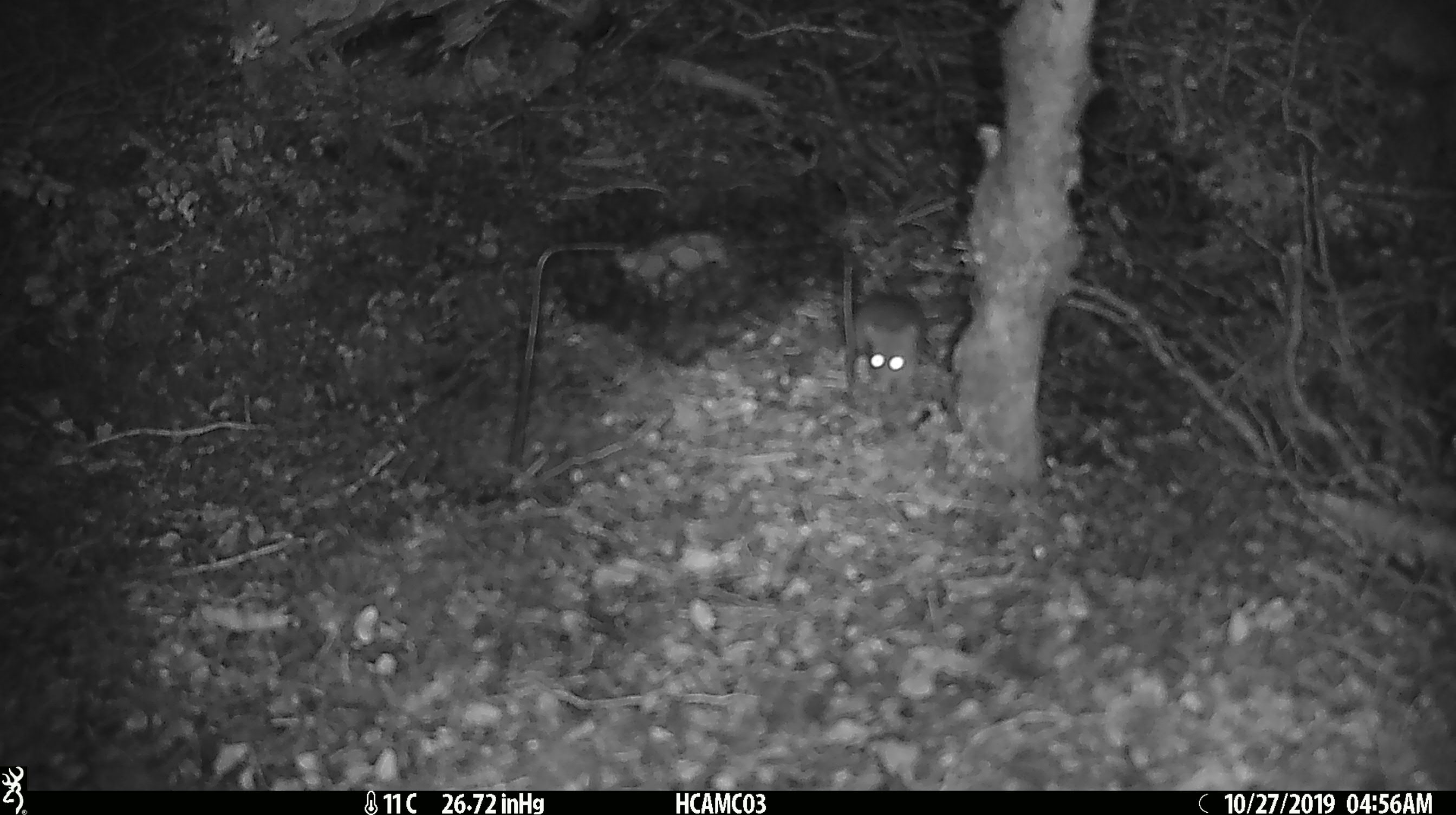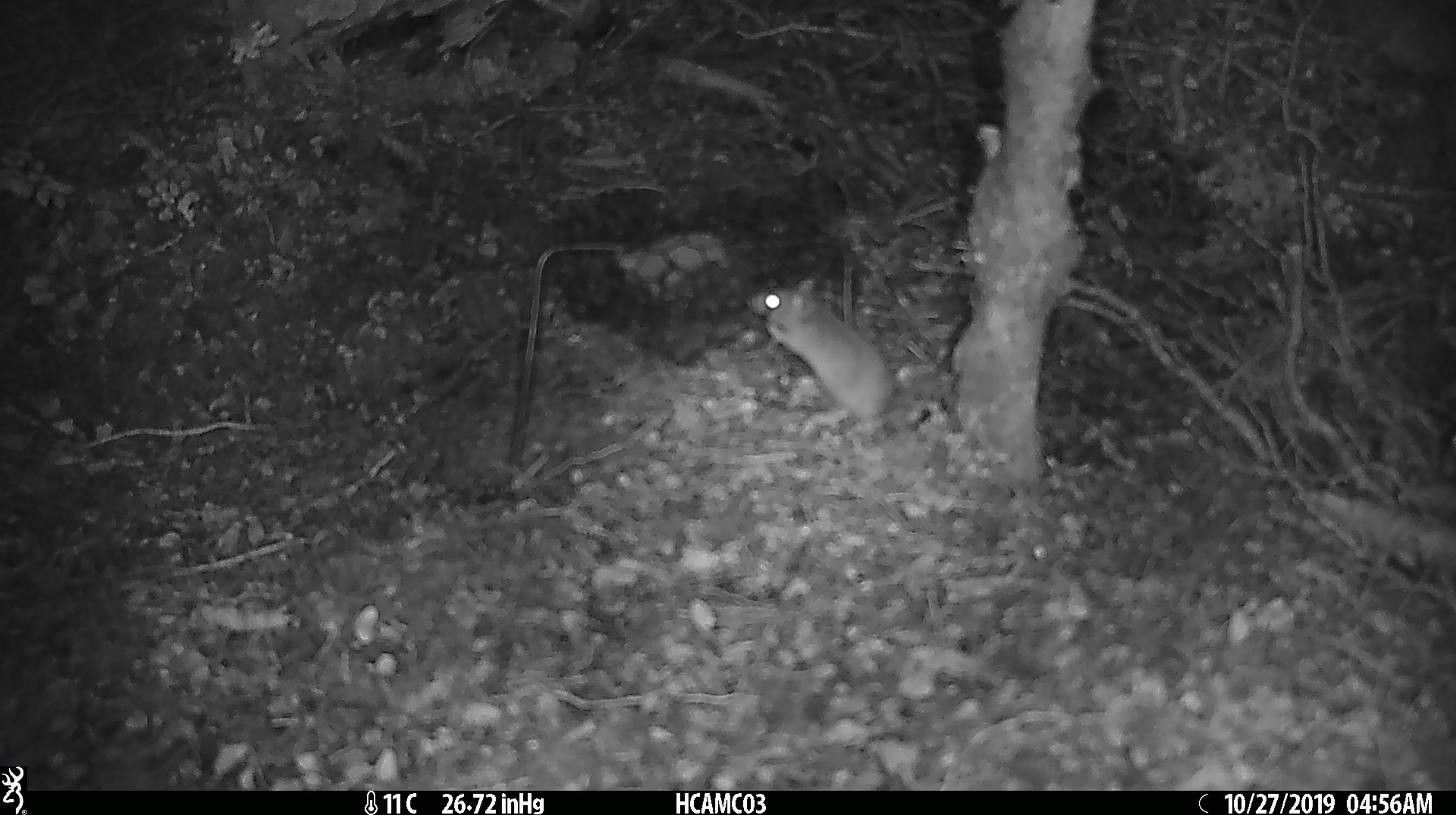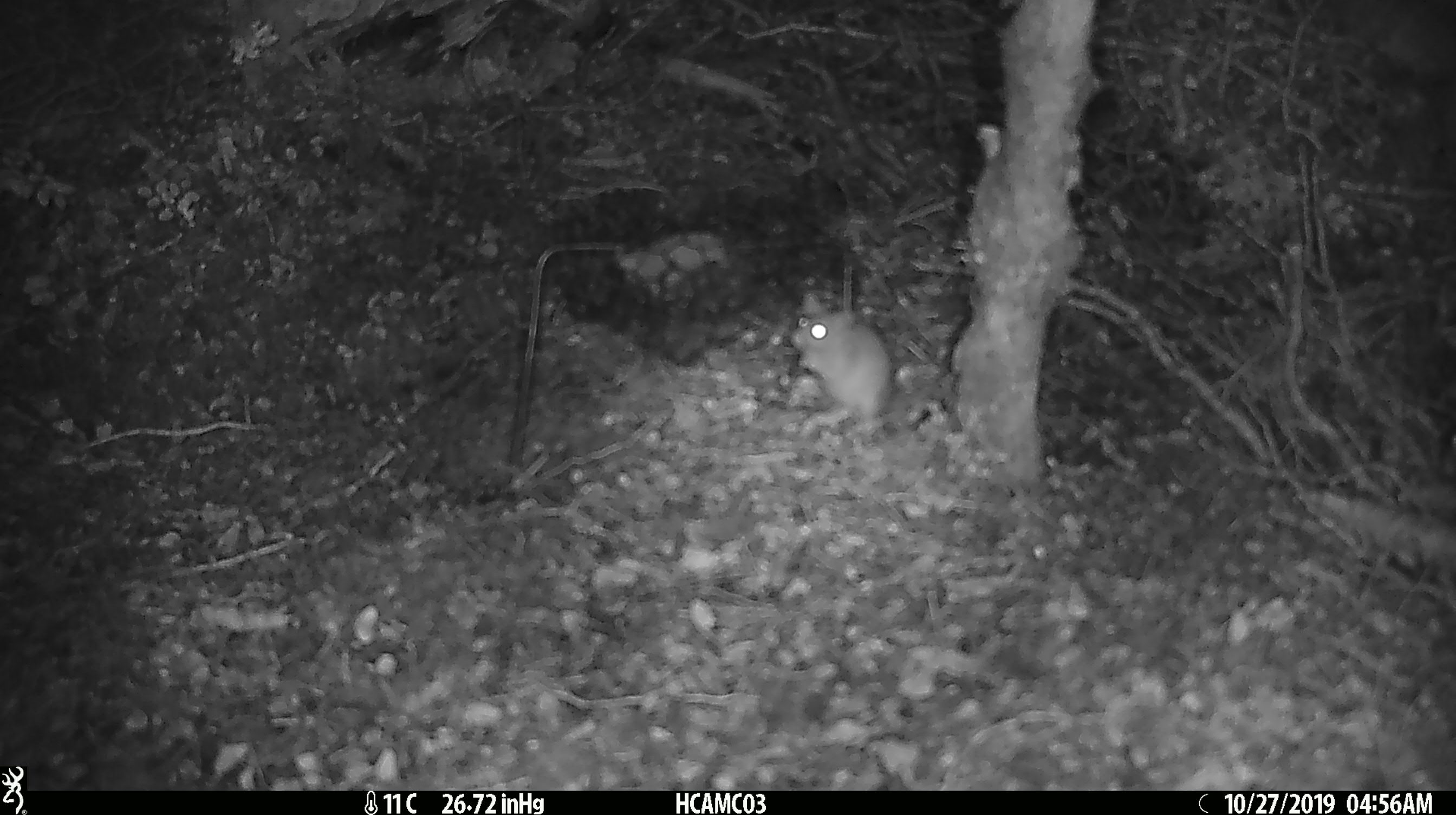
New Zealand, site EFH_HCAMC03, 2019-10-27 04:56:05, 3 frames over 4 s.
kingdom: Animalia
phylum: Chordata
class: Mammalia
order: Rodentia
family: Muridae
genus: Mus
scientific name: Mus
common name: mouse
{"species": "mouse (Mus)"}